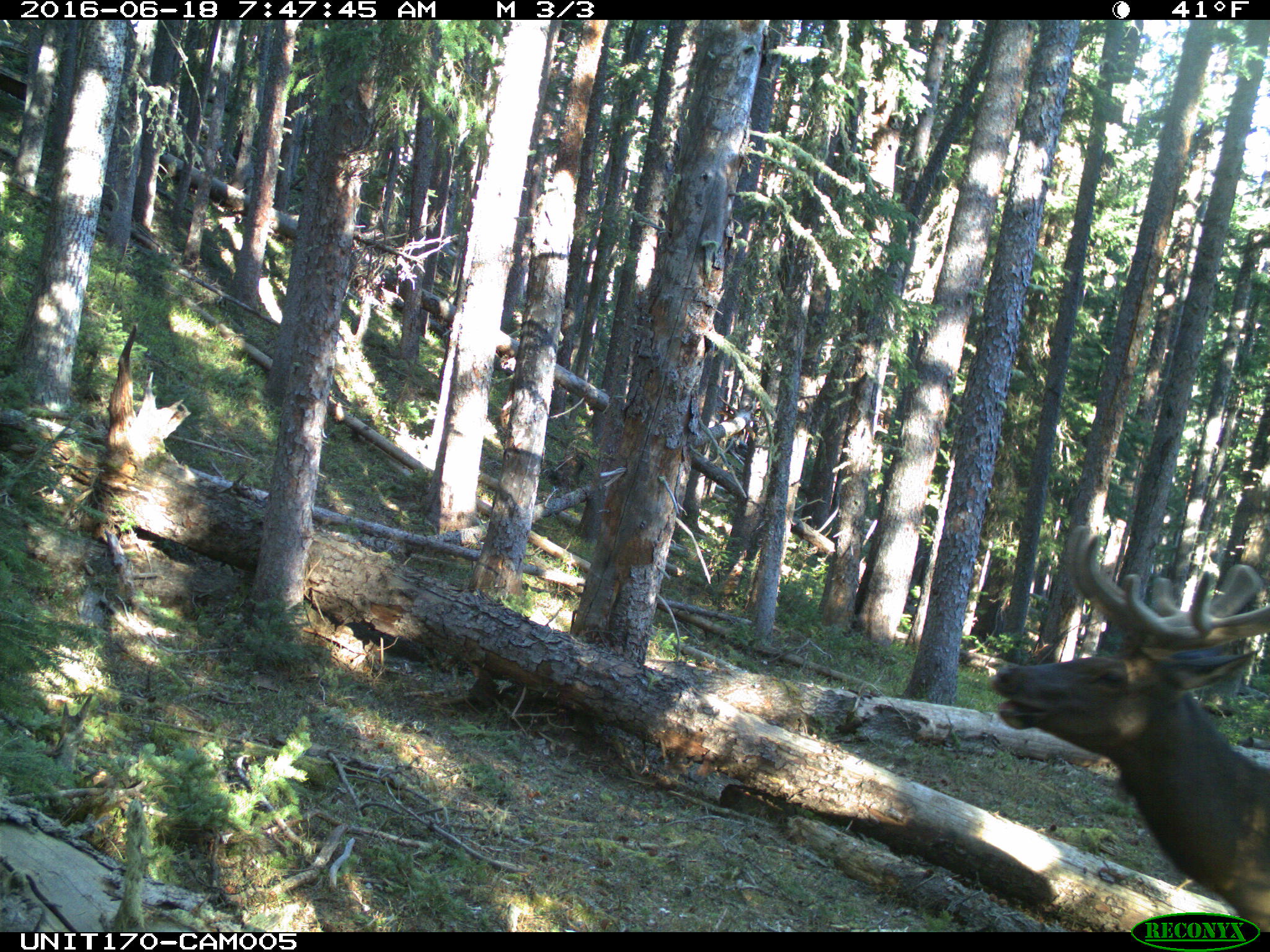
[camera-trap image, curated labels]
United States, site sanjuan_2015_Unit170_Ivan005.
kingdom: Animalia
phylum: Chordata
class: Mammalia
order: Artiodactyla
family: Cervidae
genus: Cervus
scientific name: Cervus elaphus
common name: red deer